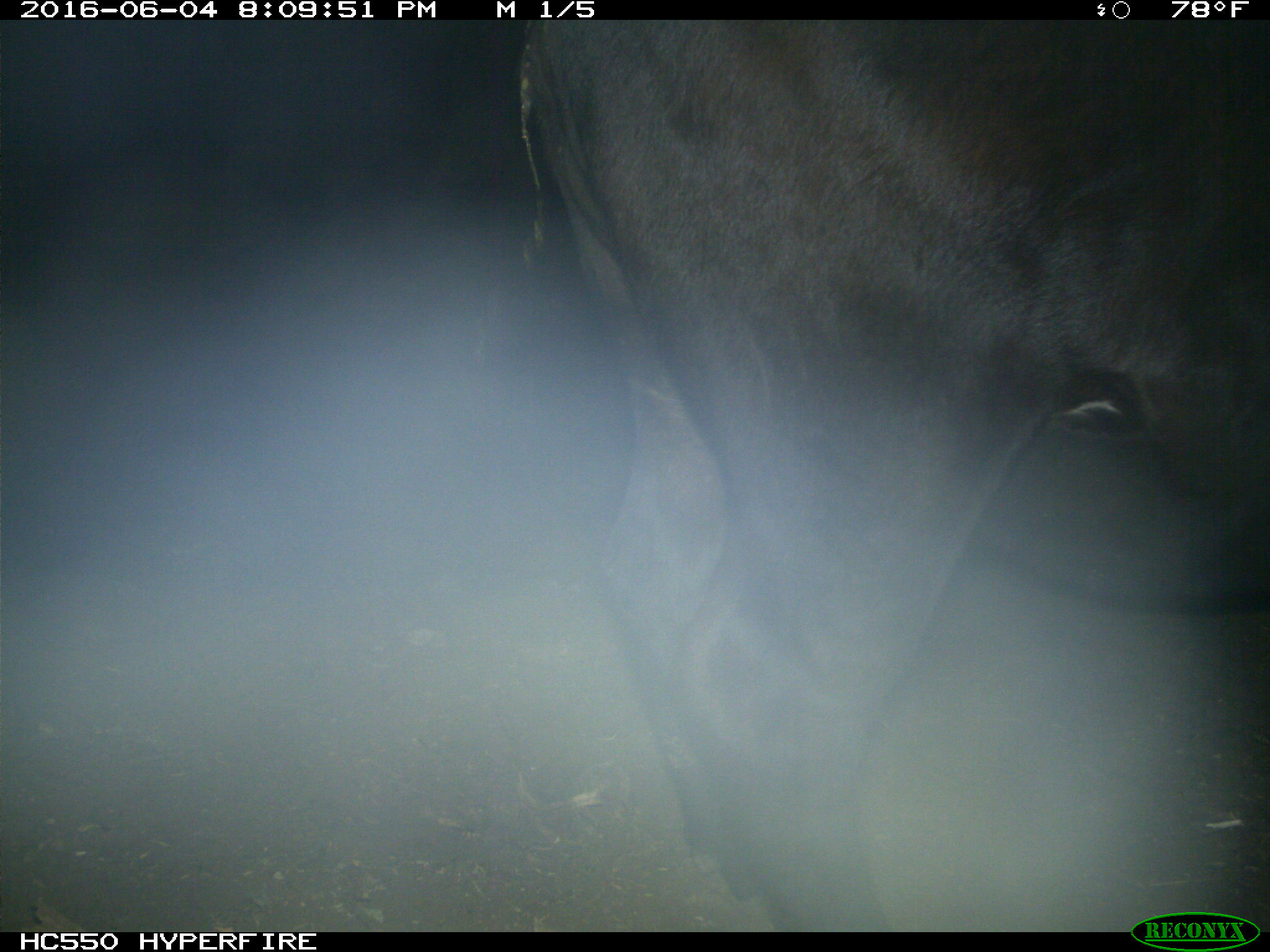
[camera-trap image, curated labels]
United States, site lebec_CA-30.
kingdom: Animalia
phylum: Chordata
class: Mammalia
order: Artiodactyla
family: Bovidae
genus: Bos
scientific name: Bos taurus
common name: domestic cow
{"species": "Bos taurus (domestic cow)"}